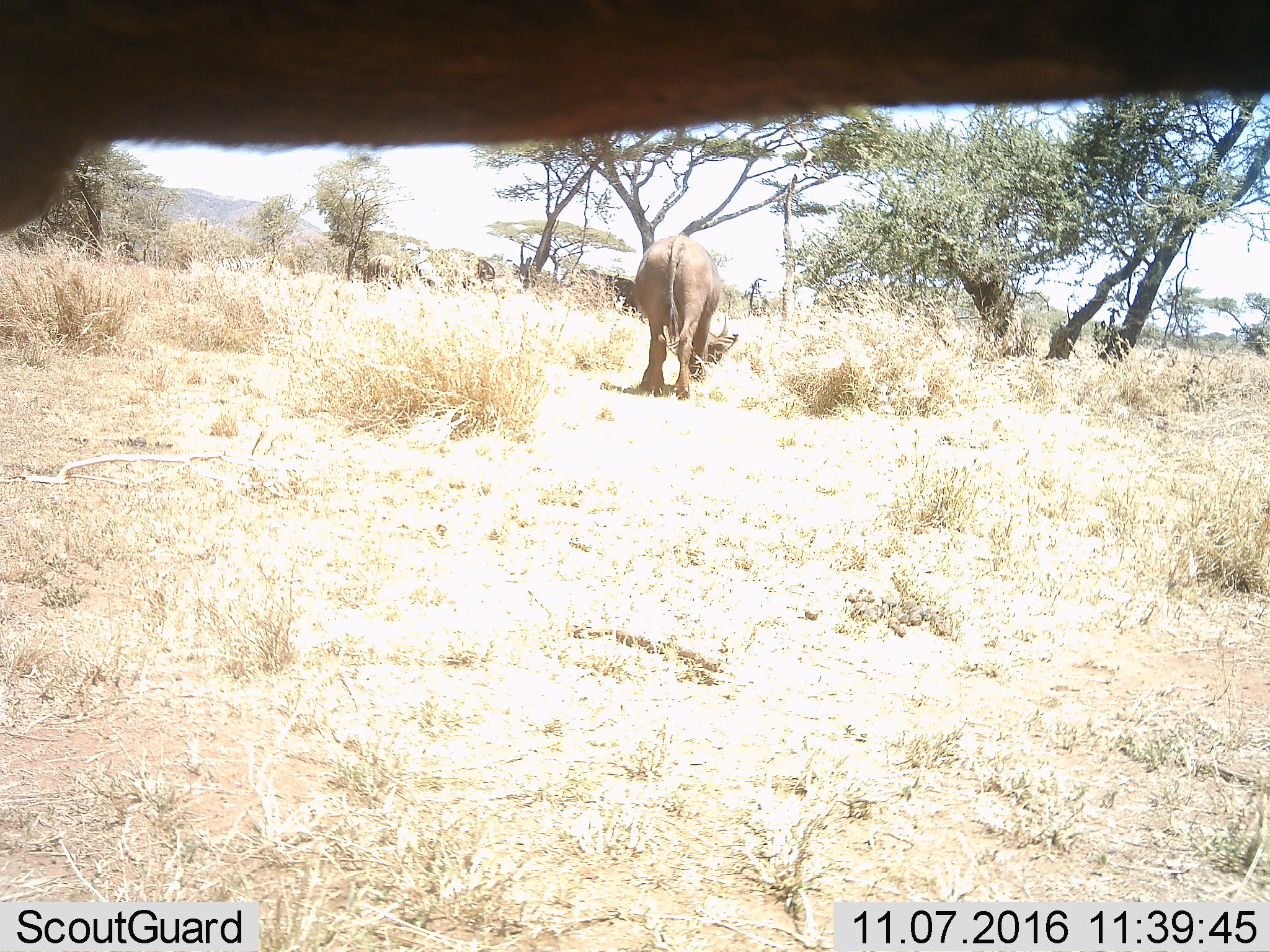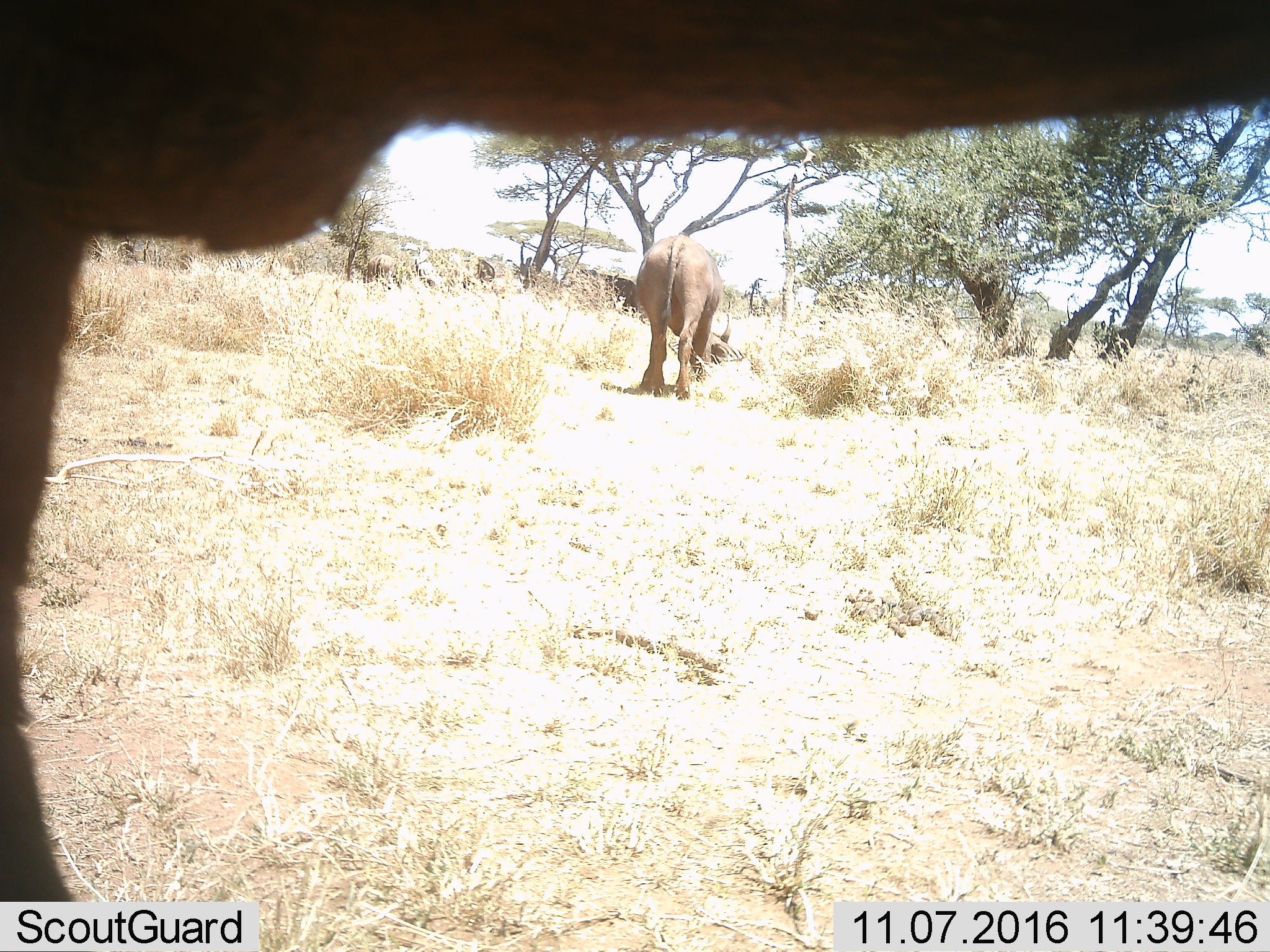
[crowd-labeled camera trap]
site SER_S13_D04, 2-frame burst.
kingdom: Animalia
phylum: Chordata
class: Mammalia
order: Artiodactyla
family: Bovidae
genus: Syncerus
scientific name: Syncerus caffer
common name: african buffalo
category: buffalo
Buffalo (african buffalo) (Syncerus caffer), count 2. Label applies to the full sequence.